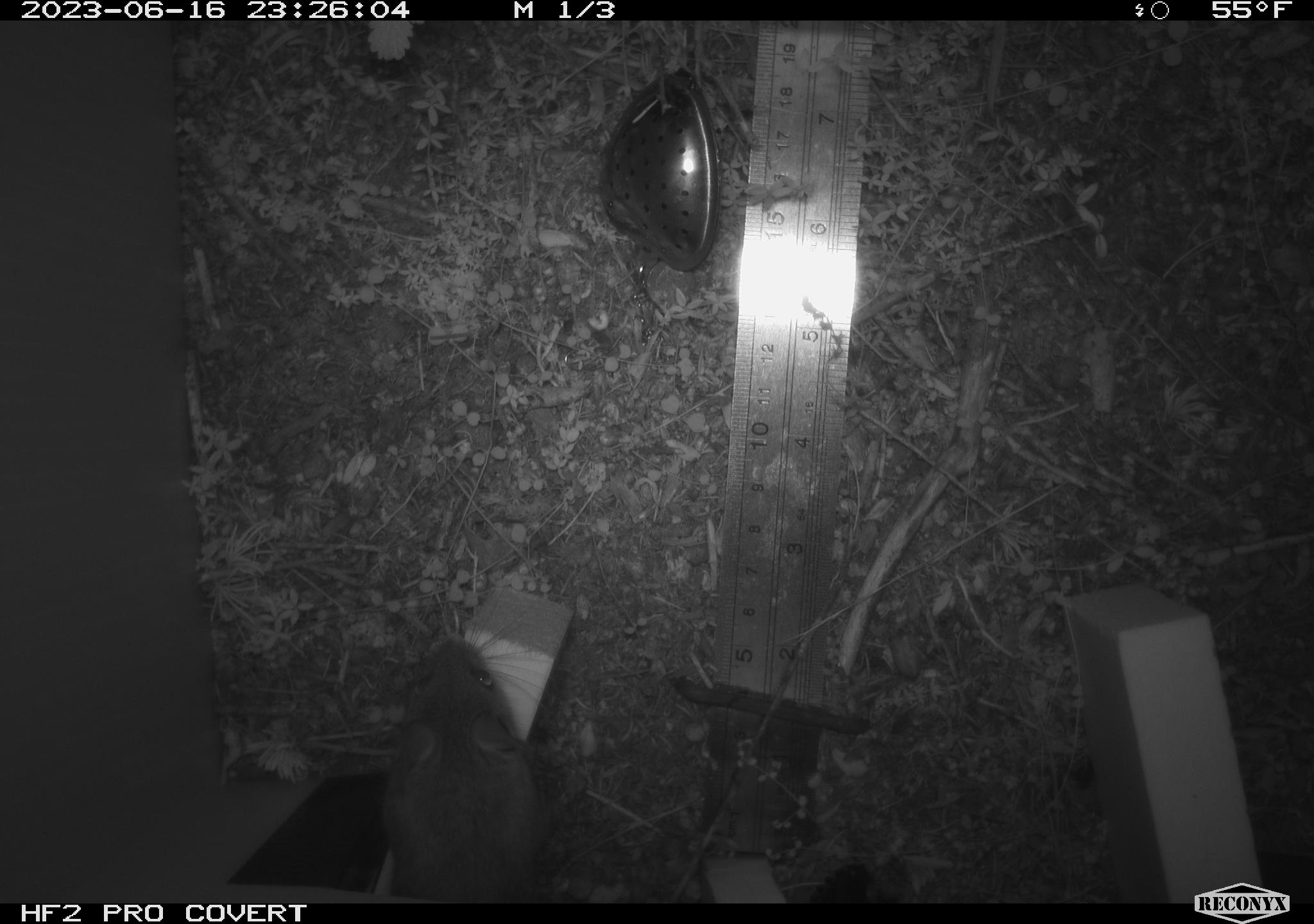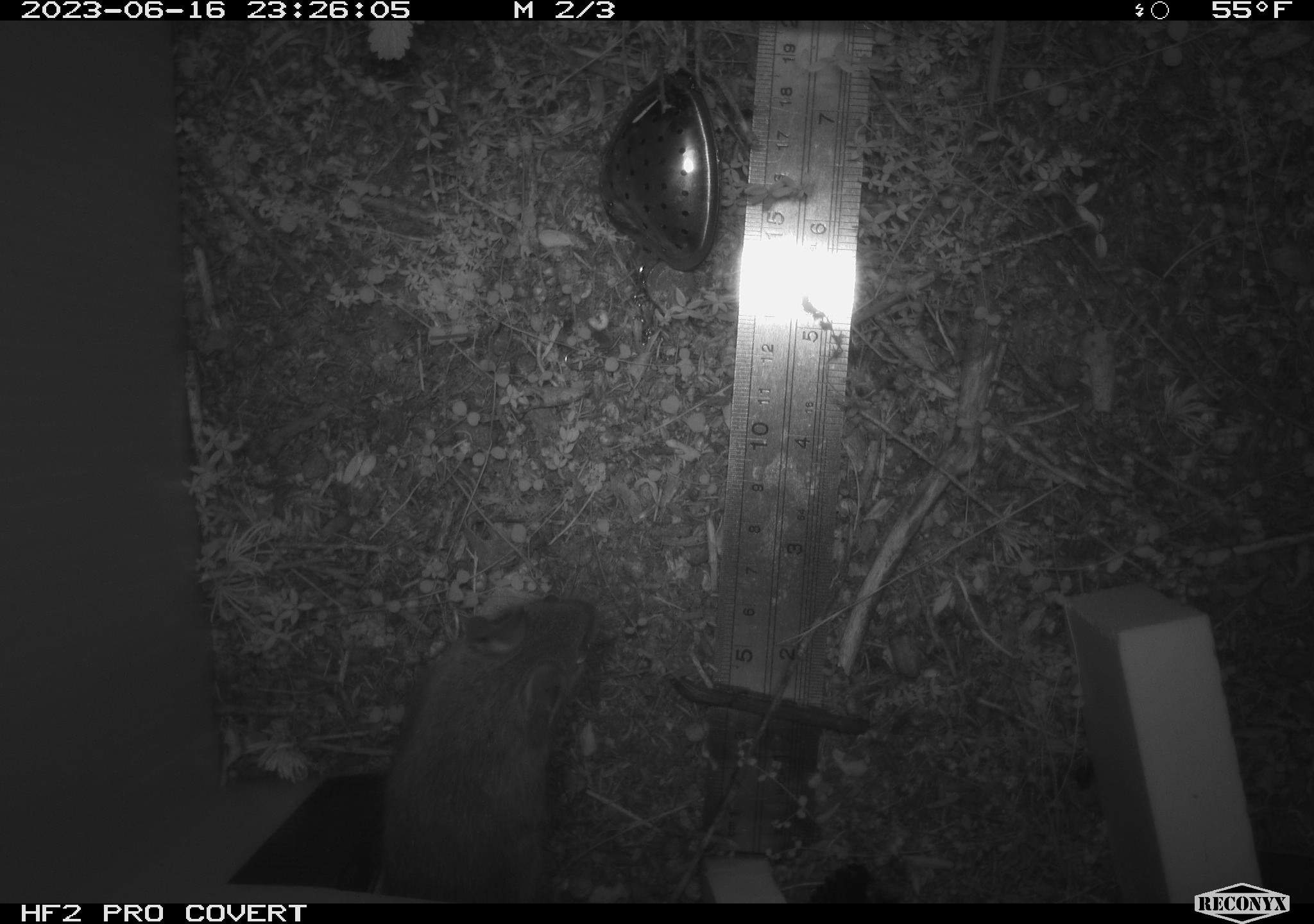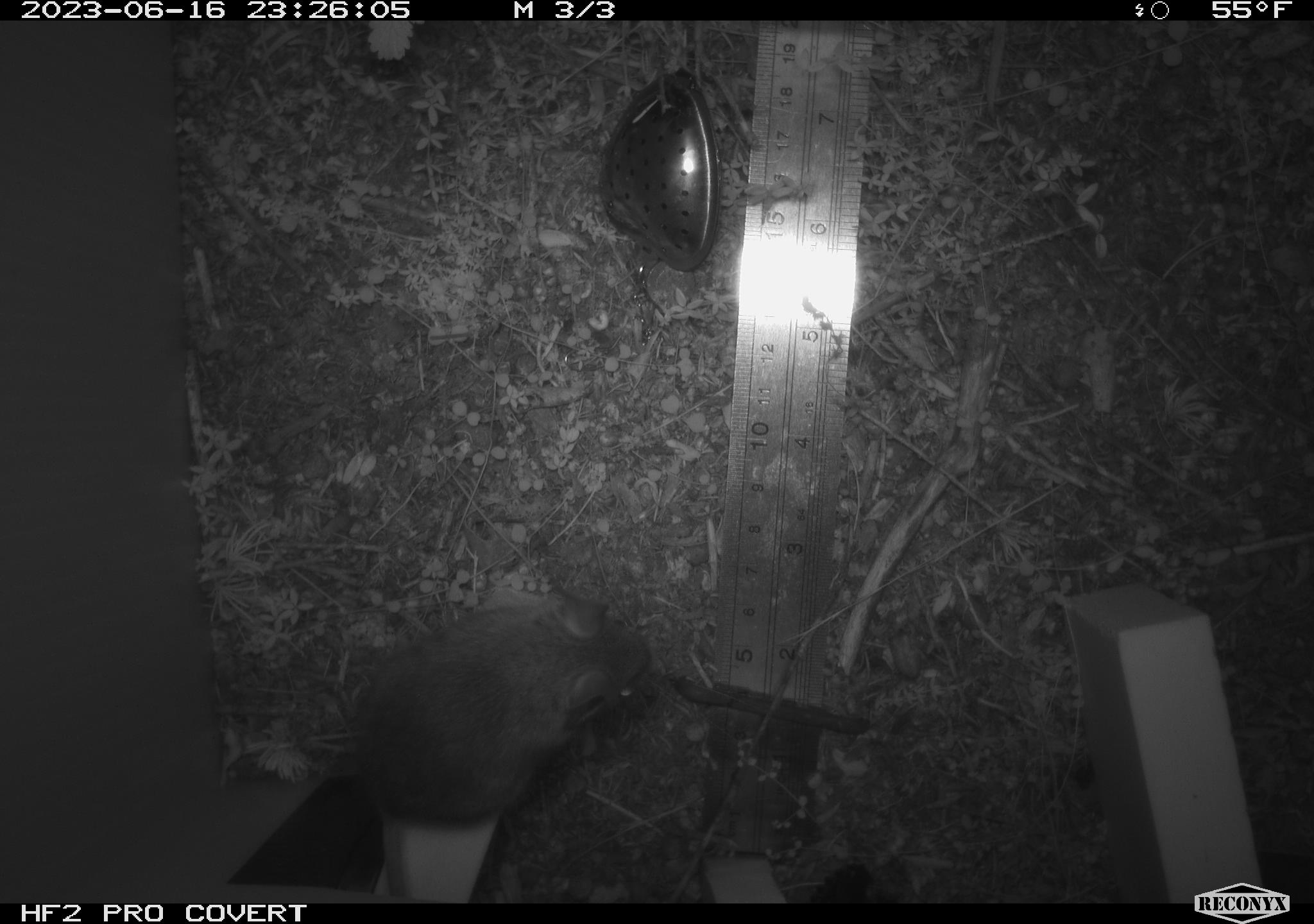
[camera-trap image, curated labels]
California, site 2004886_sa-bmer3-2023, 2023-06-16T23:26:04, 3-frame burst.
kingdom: Animalia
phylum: Chordata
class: Mammalia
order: Rodentia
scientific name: Rodentia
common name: mouse species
Mouse species (Rodentia).